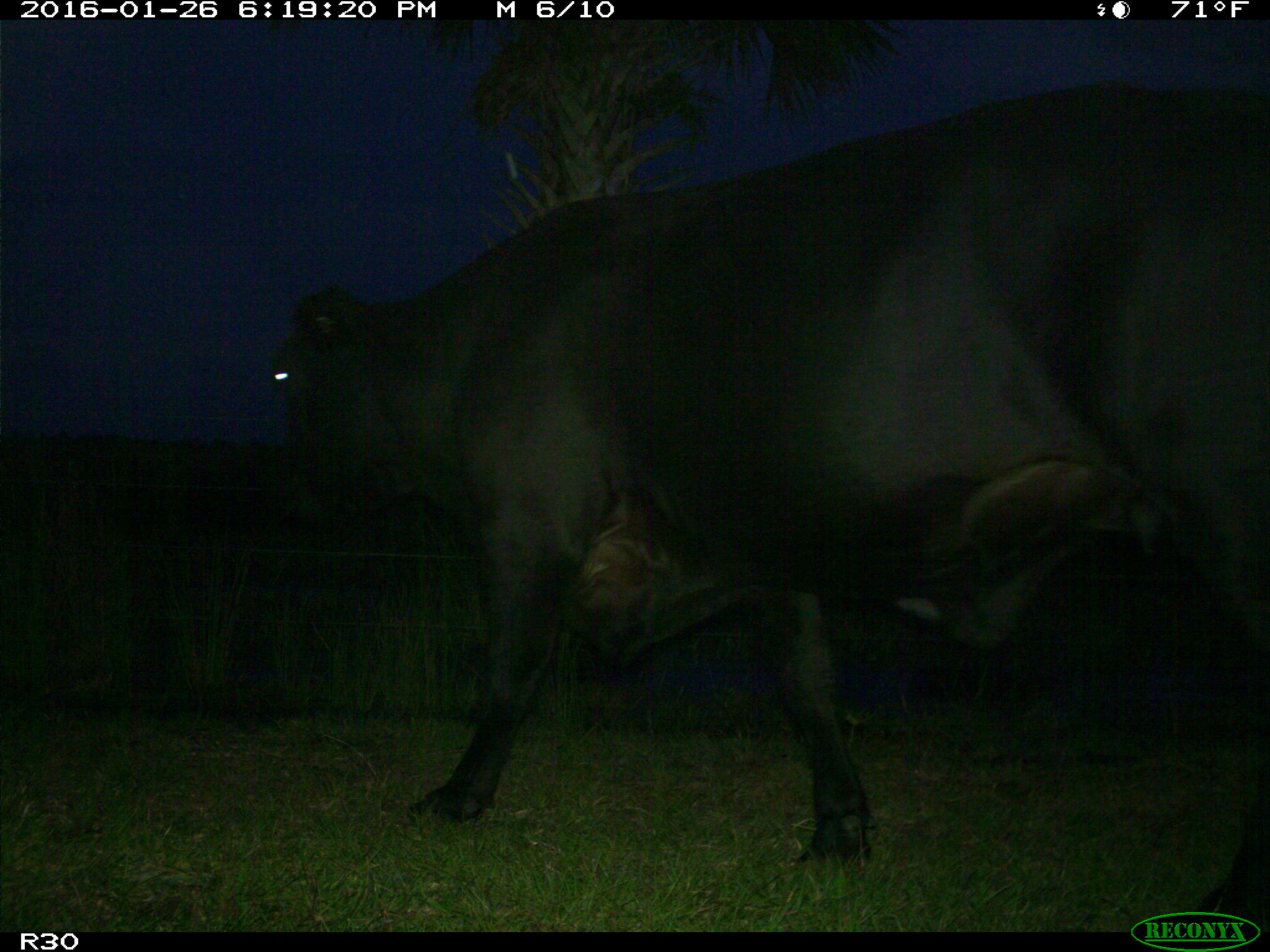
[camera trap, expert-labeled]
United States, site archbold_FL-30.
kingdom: Animalia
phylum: Chordata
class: Mammalia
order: Artiodactyla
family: Bovidae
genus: Bos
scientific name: Bos taurus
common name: domestic cow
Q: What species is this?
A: Bos taurus (domestic cow).